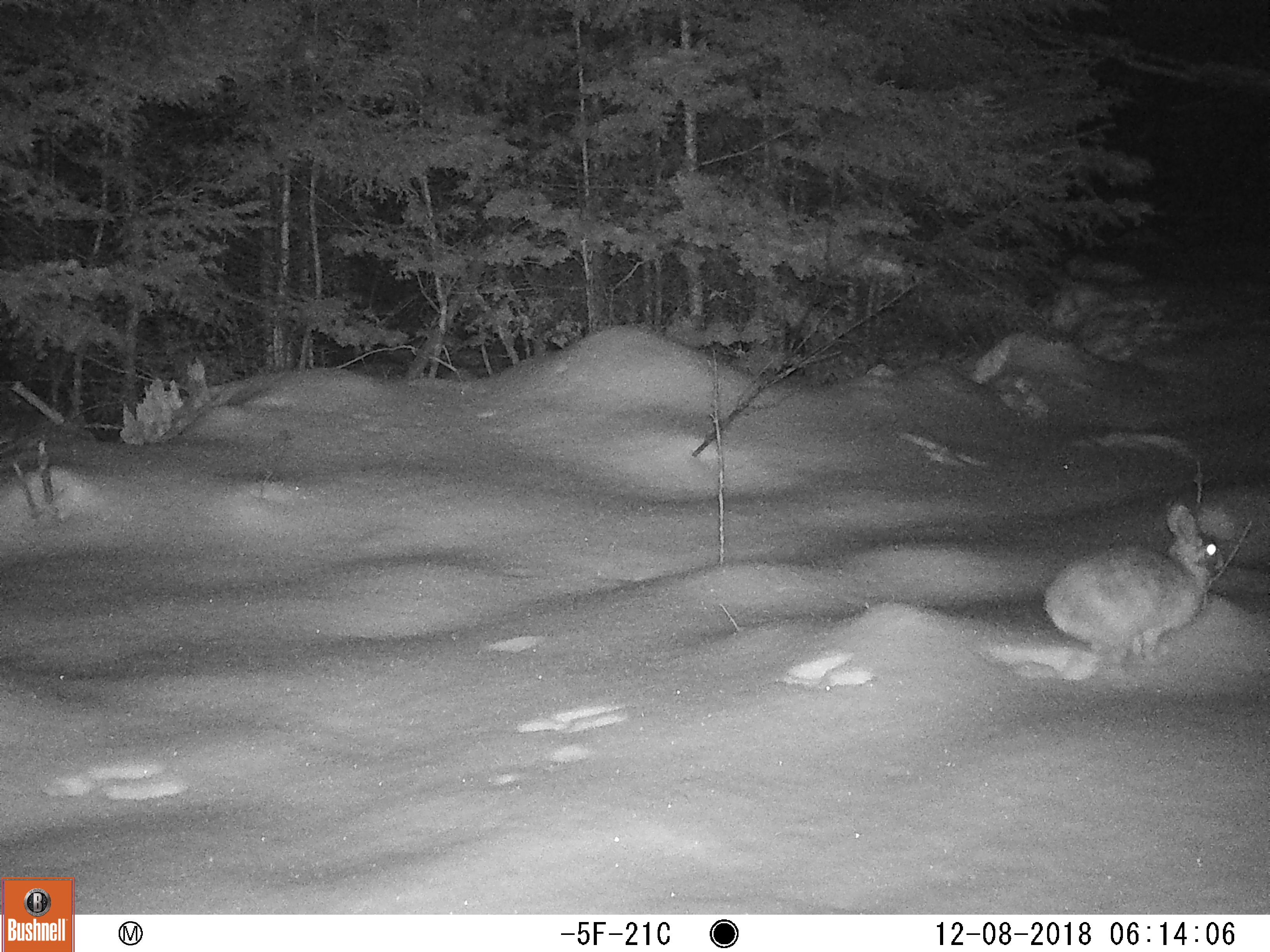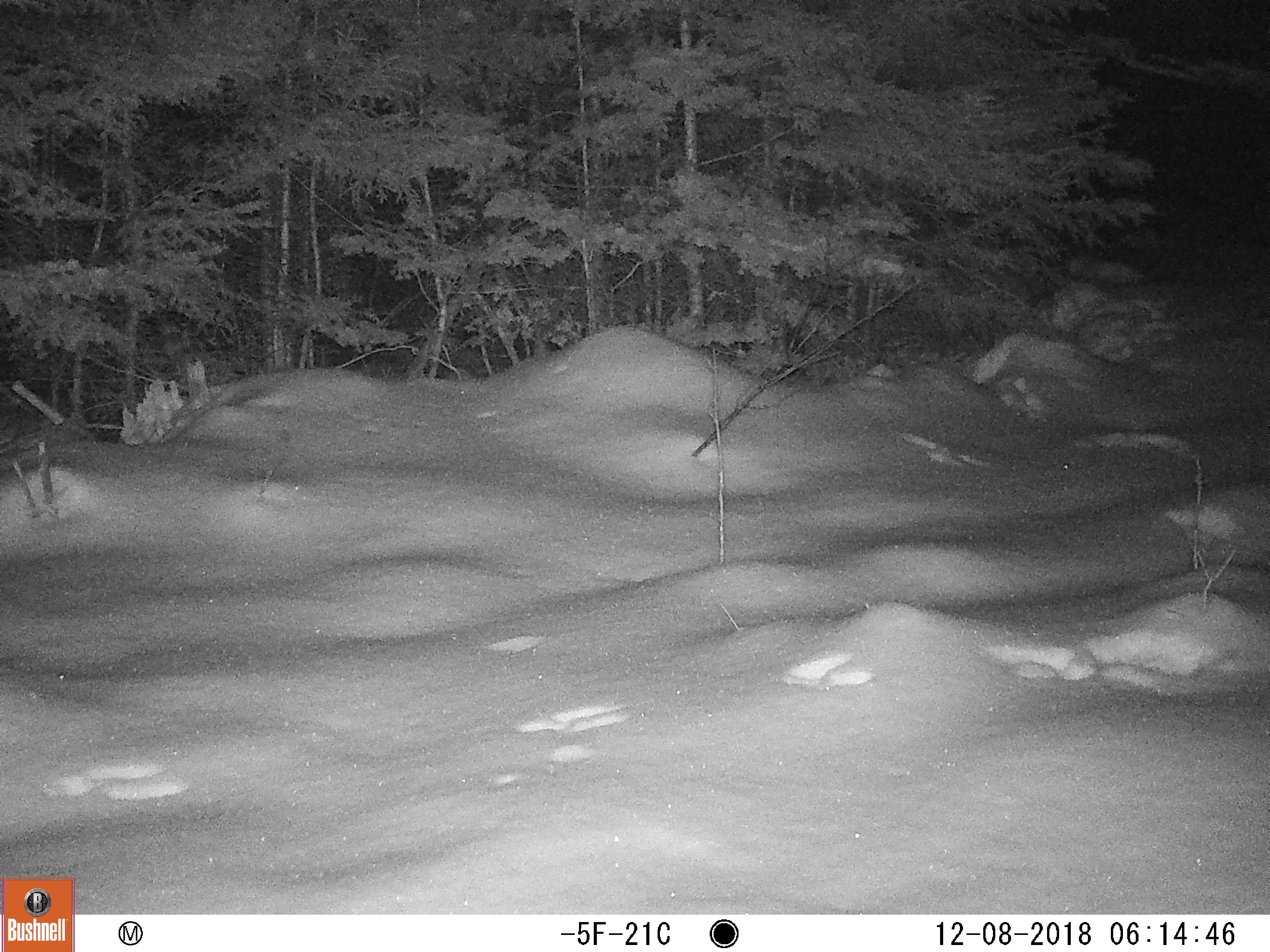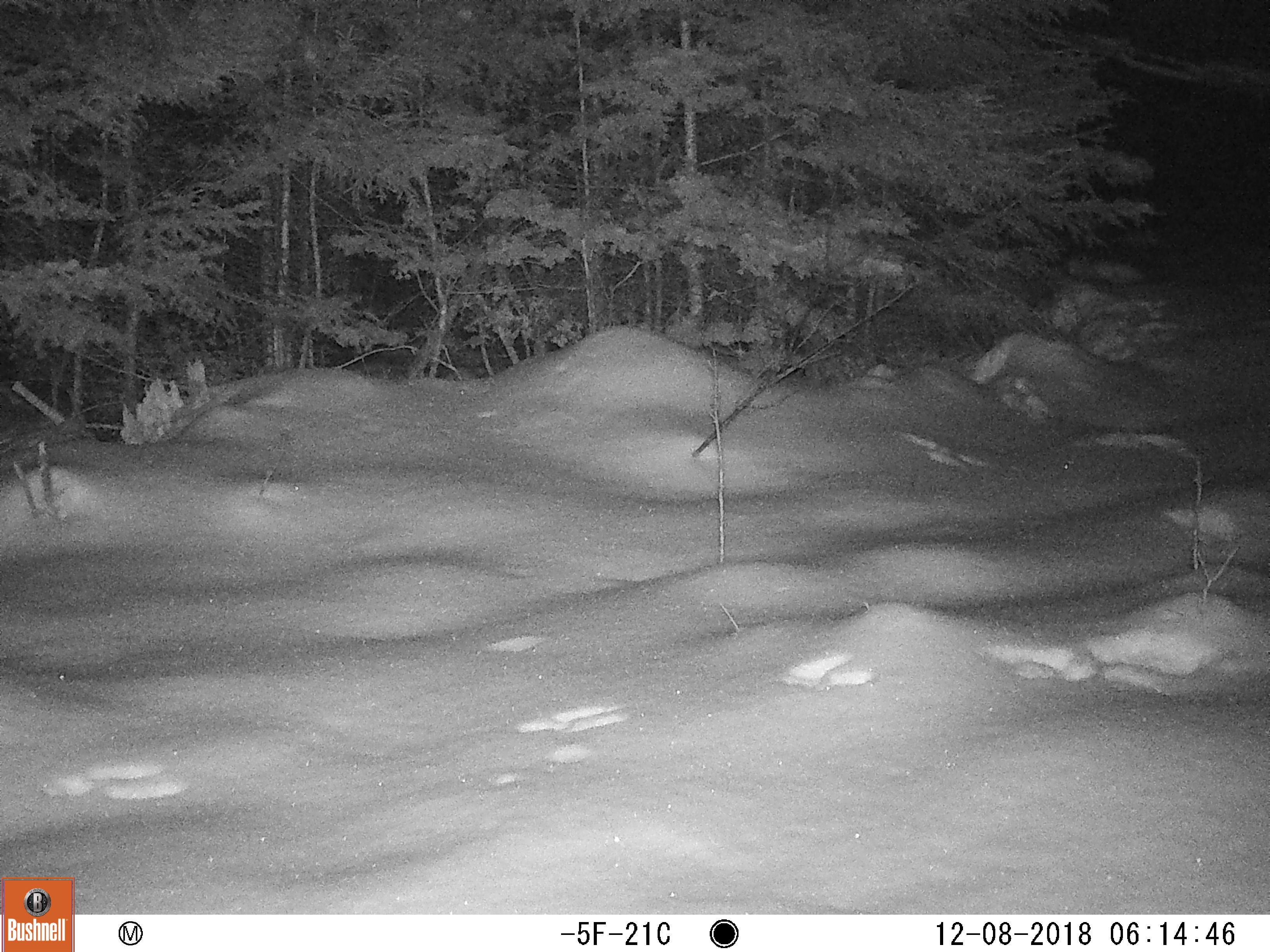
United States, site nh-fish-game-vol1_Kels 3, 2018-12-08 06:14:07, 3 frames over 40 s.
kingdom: Animalia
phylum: Chordata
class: Mammalia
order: Lagomorpha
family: Leporidae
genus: Lepus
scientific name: Lepus americanus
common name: snowshoe hare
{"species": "snowshoe hare (Lepus americanus)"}